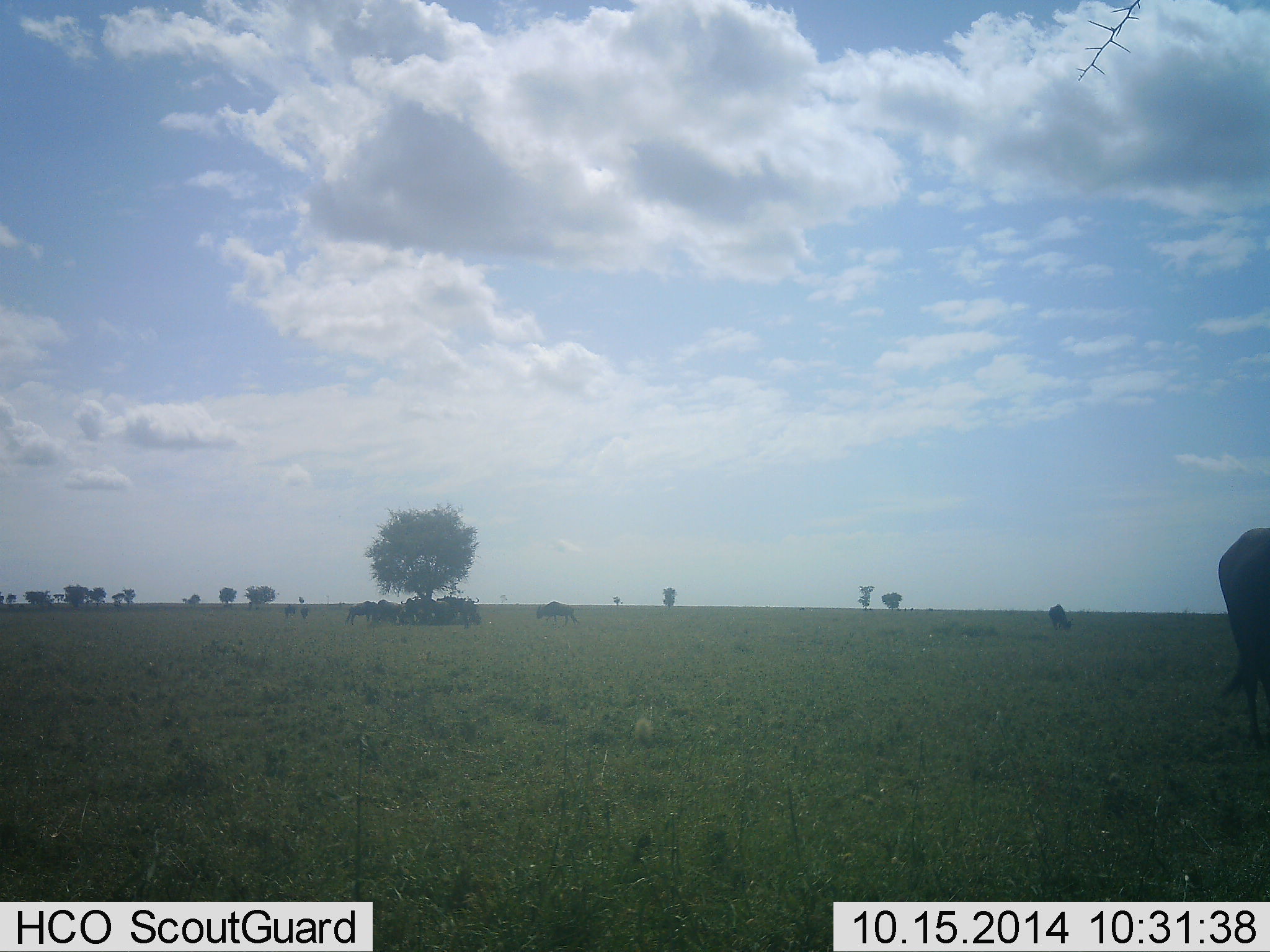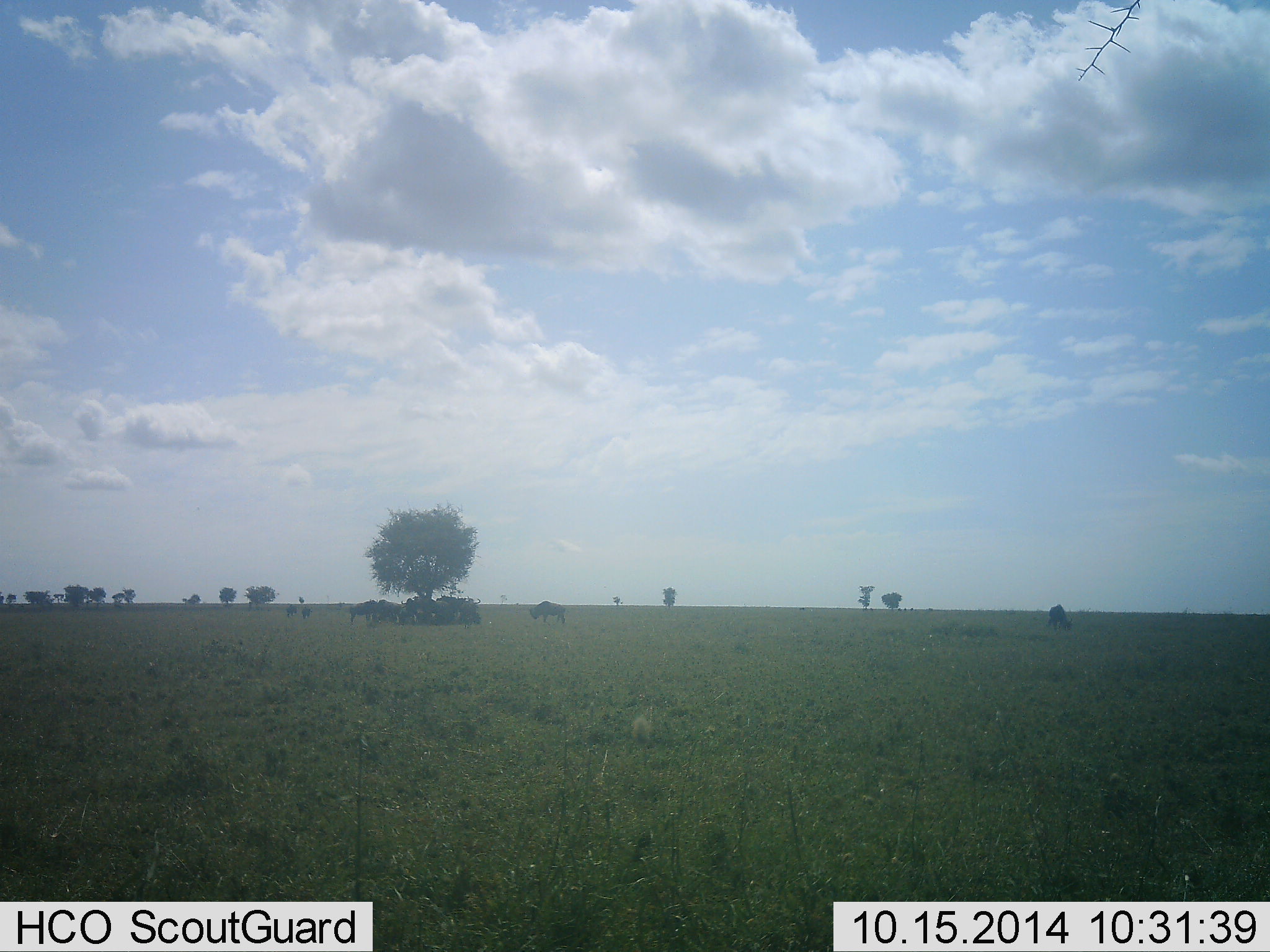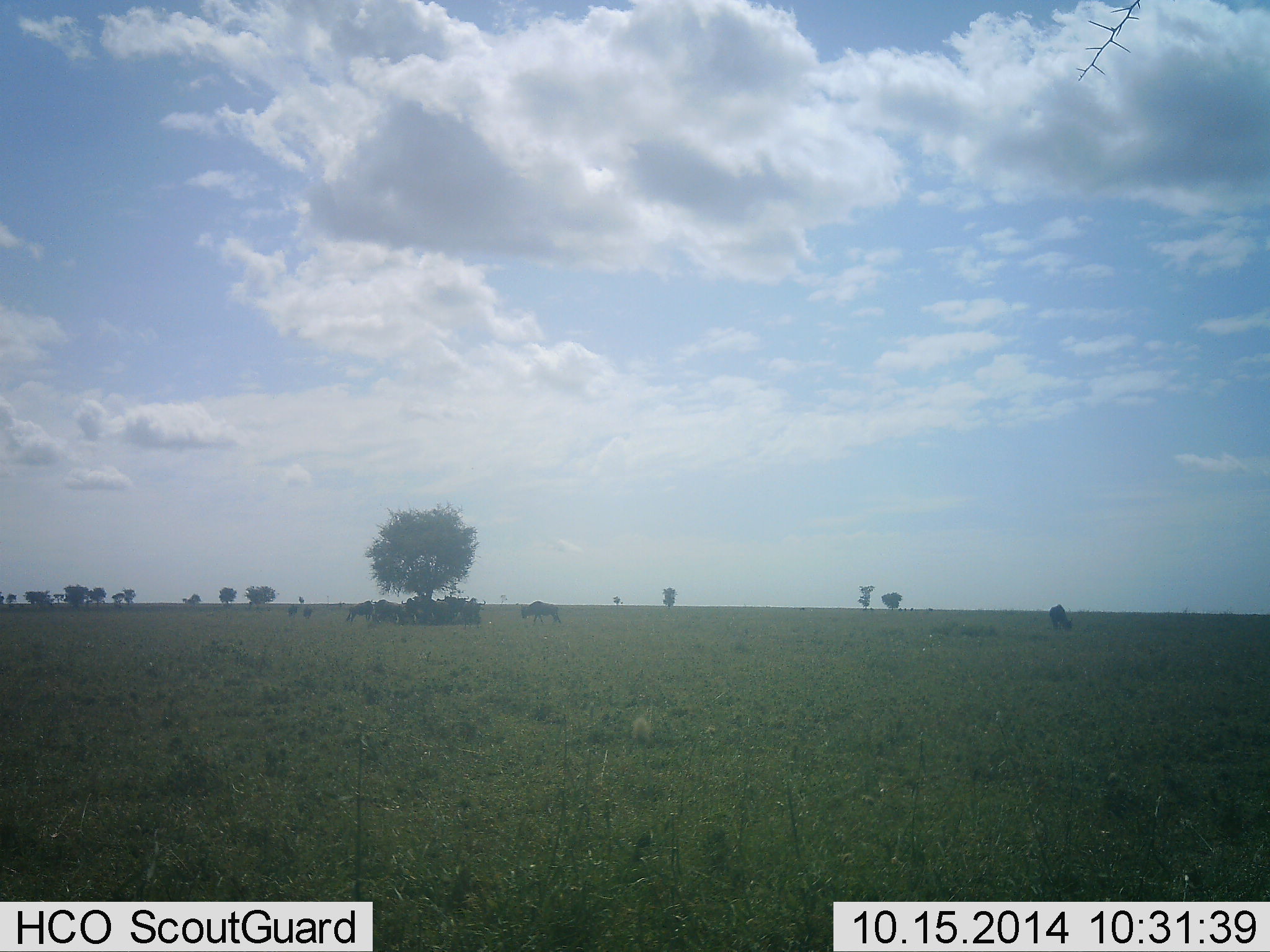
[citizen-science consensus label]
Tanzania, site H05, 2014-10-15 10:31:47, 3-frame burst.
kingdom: Animalia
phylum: Chordata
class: Mammalia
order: Artiodactyla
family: Bovidae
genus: Connochaetes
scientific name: Connochaetes taurinus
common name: blue wildebeest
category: wildebeest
Wildebeest (blue wildebeest) (Connochaetes taurinus), count 11-50. Behavior (volunteer vote fractions): standing 70%, resting 40%, moving 40%, interacting 0%. Young present (vote fraction): 0%. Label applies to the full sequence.